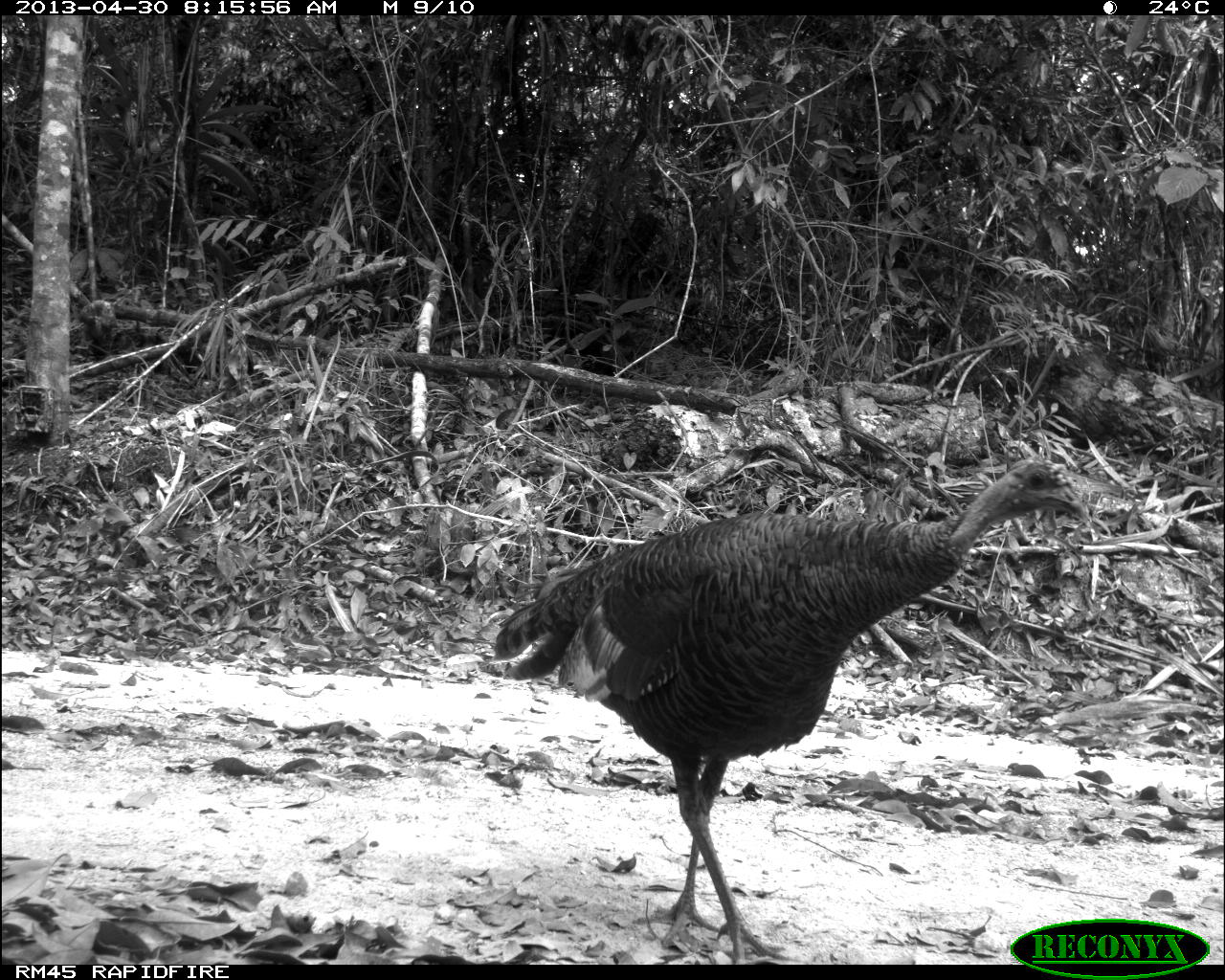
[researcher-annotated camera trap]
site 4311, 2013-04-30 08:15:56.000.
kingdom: Animalia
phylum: Chordata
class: Aves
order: Galliformes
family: Phasianidae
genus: Meleagris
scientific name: Meleagris ocellata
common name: ocellated turkey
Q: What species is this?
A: Meleagris ocellata (ocellated turkey).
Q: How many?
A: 1.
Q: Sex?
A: Female.